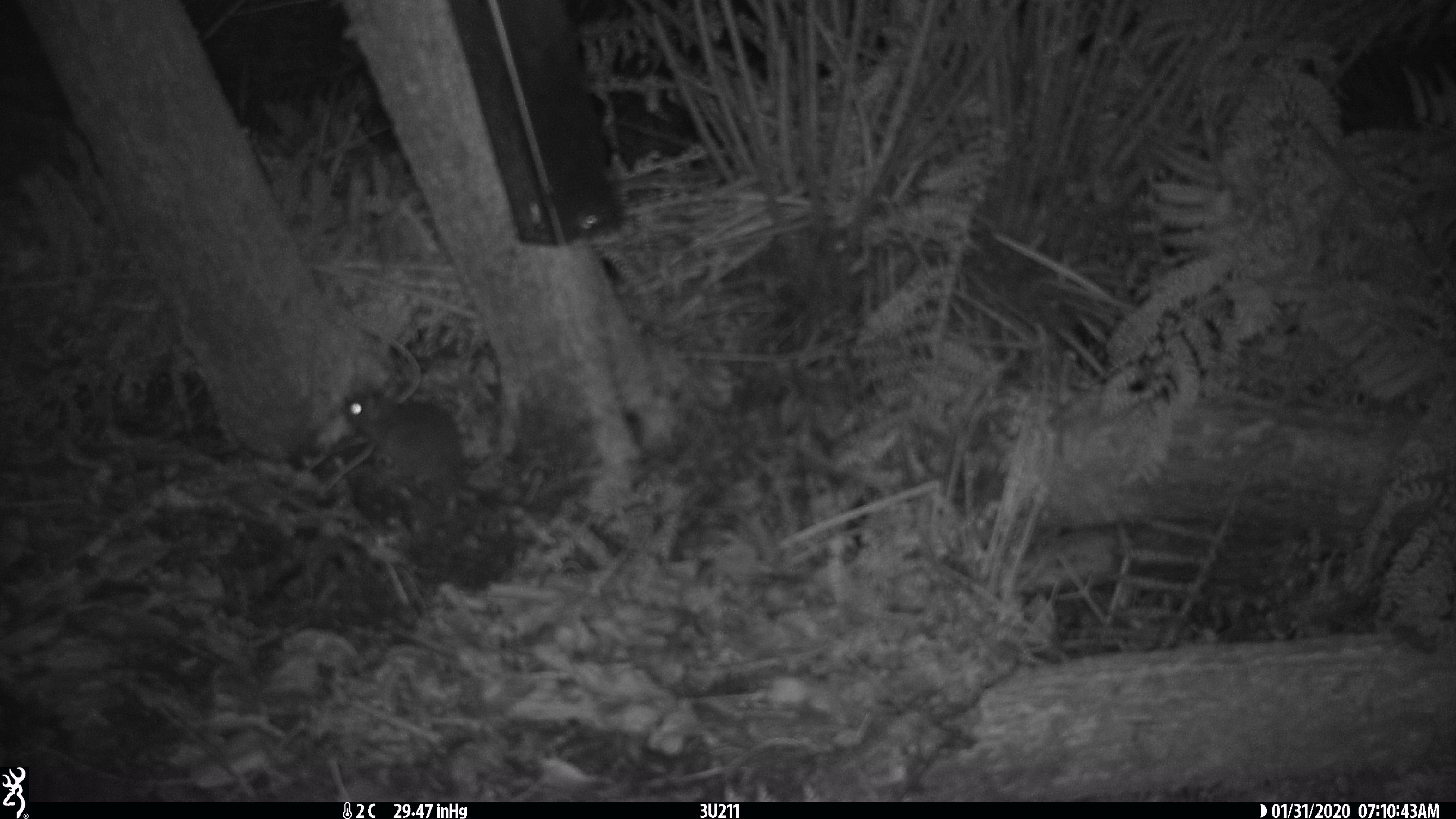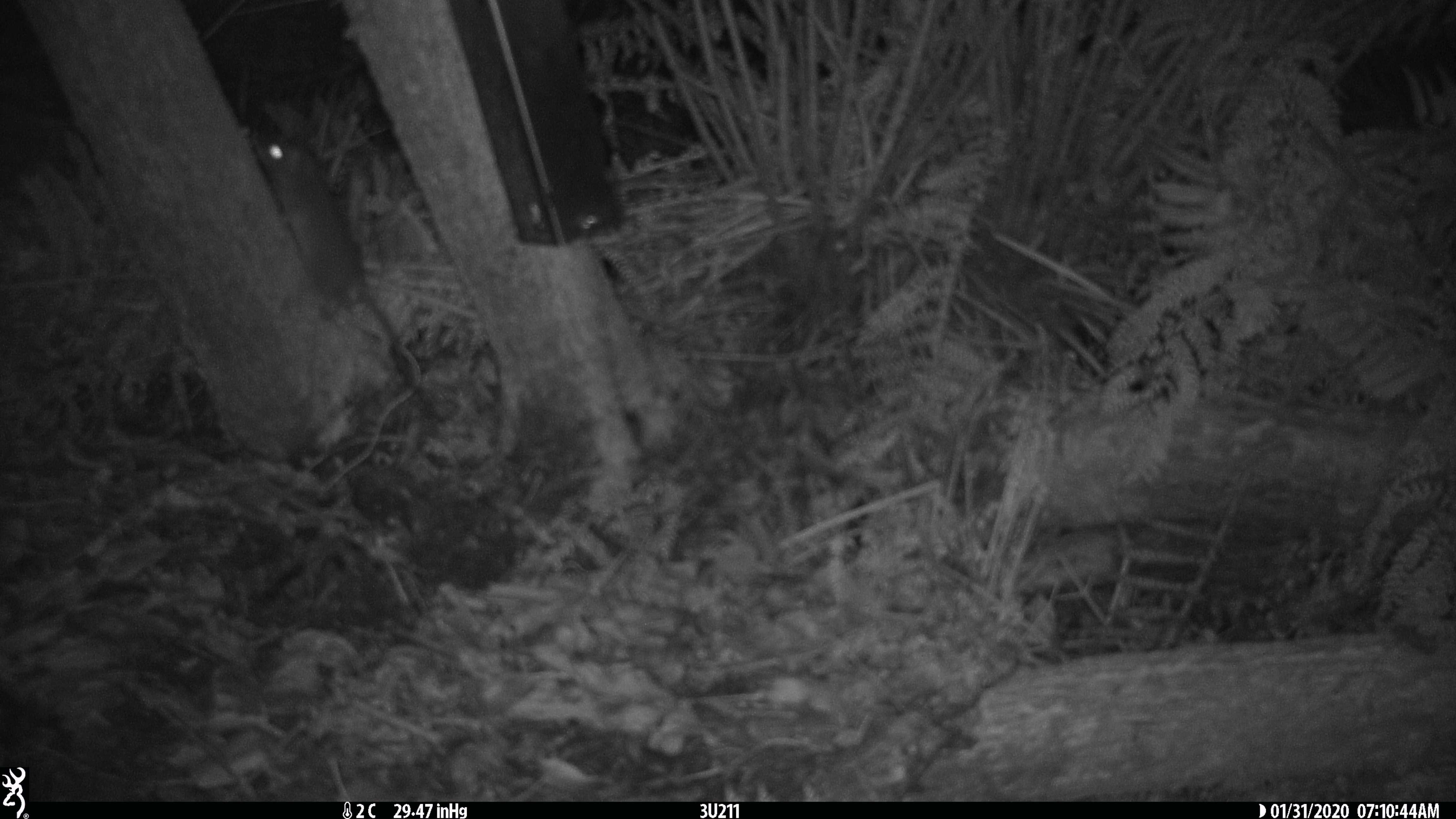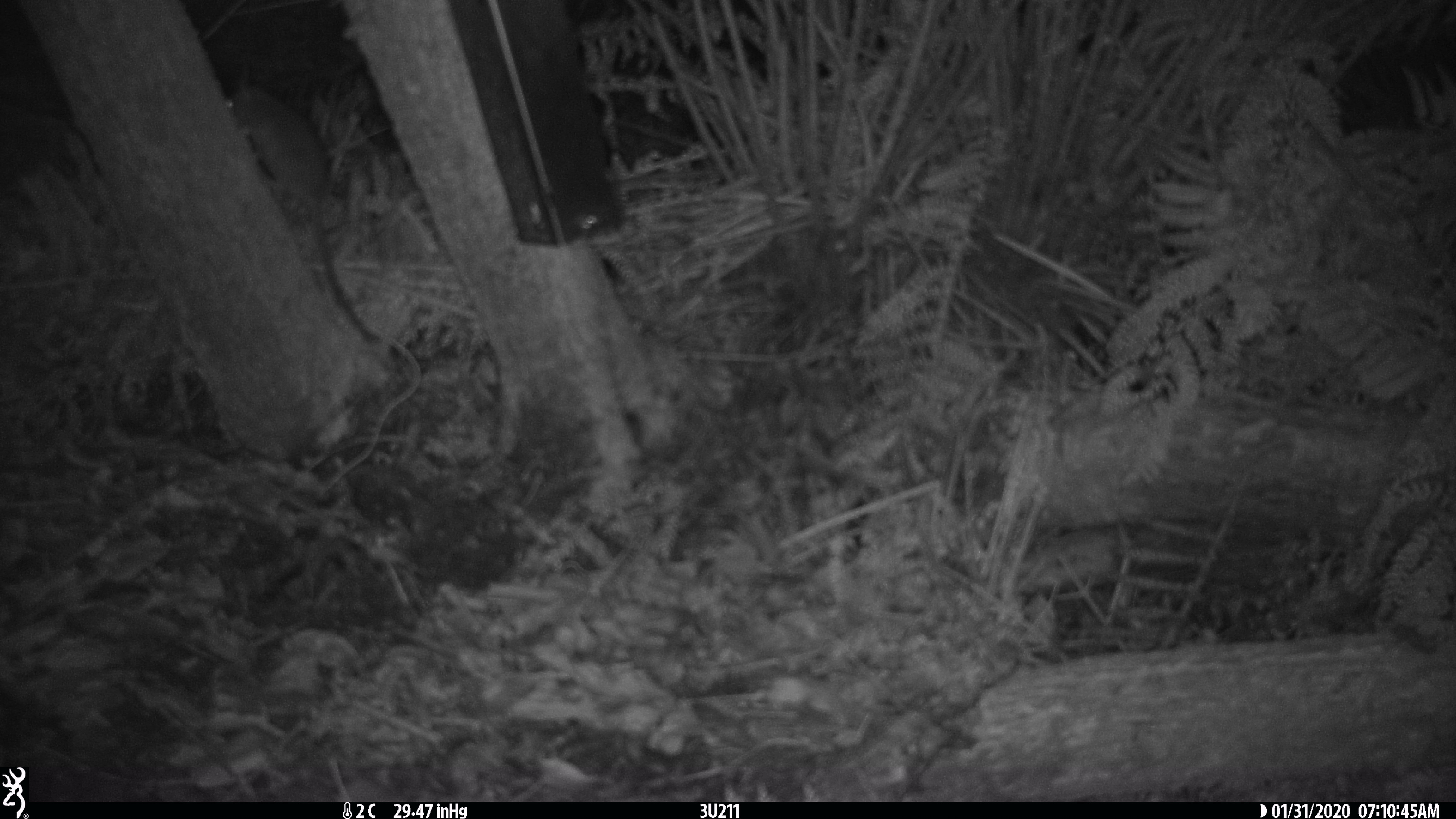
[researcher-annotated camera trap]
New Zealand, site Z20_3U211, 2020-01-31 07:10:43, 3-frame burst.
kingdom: Animalia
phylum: Chordata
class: Mammalia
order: Rodentia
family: Muridae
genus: Rattus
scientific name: Rattus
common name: rat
Rat (Rattus).